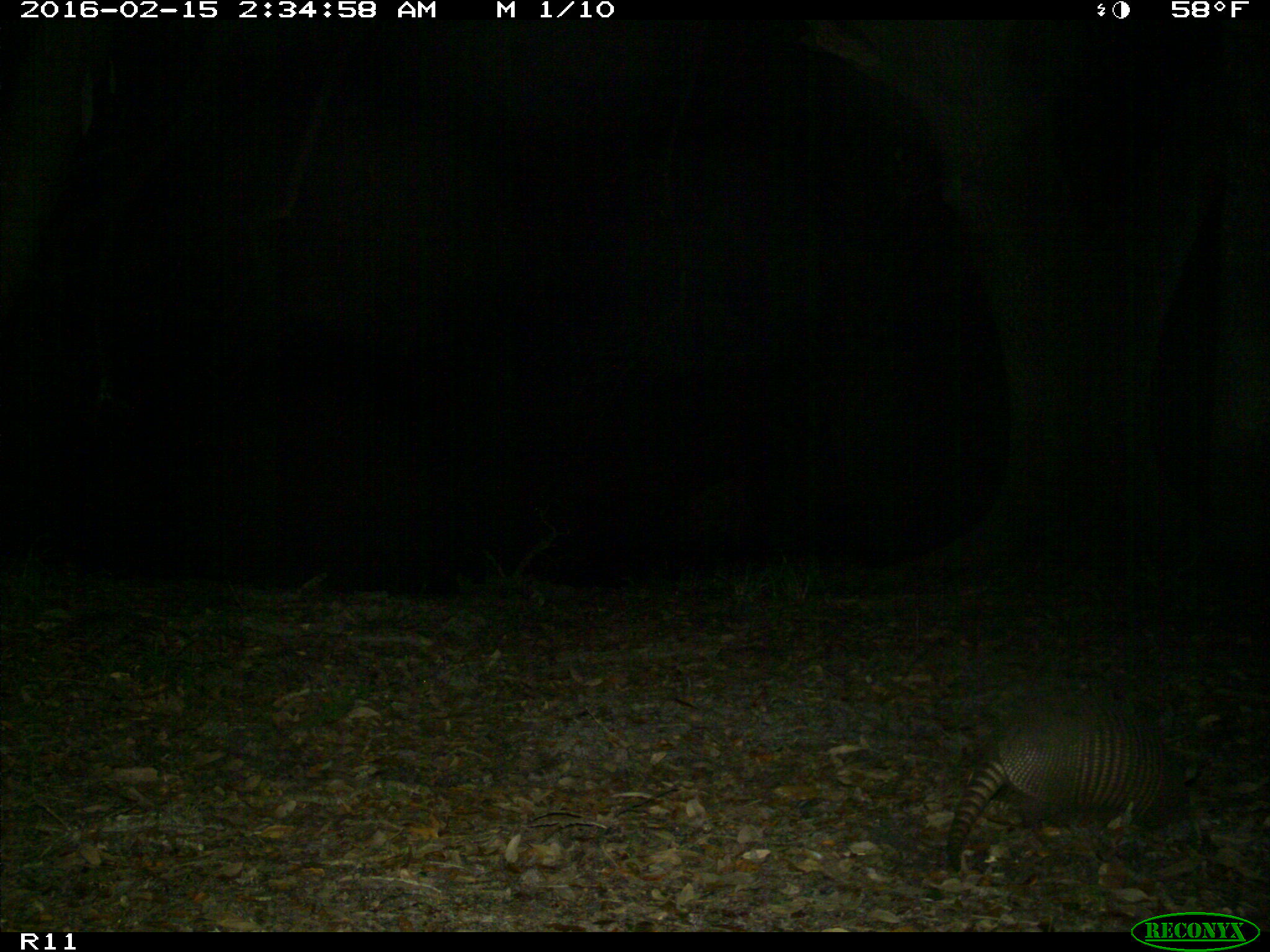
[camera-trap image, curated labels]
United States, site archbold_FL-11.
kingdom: Animalia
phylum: Chordata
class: Mammalia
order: Cingulata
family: Dasypodidae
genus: Dasypus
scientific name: Dasypus novemcinctus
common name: nine-banded armadillo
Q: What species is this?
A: Dasypus novemcinctus (nine-banded armadillo).